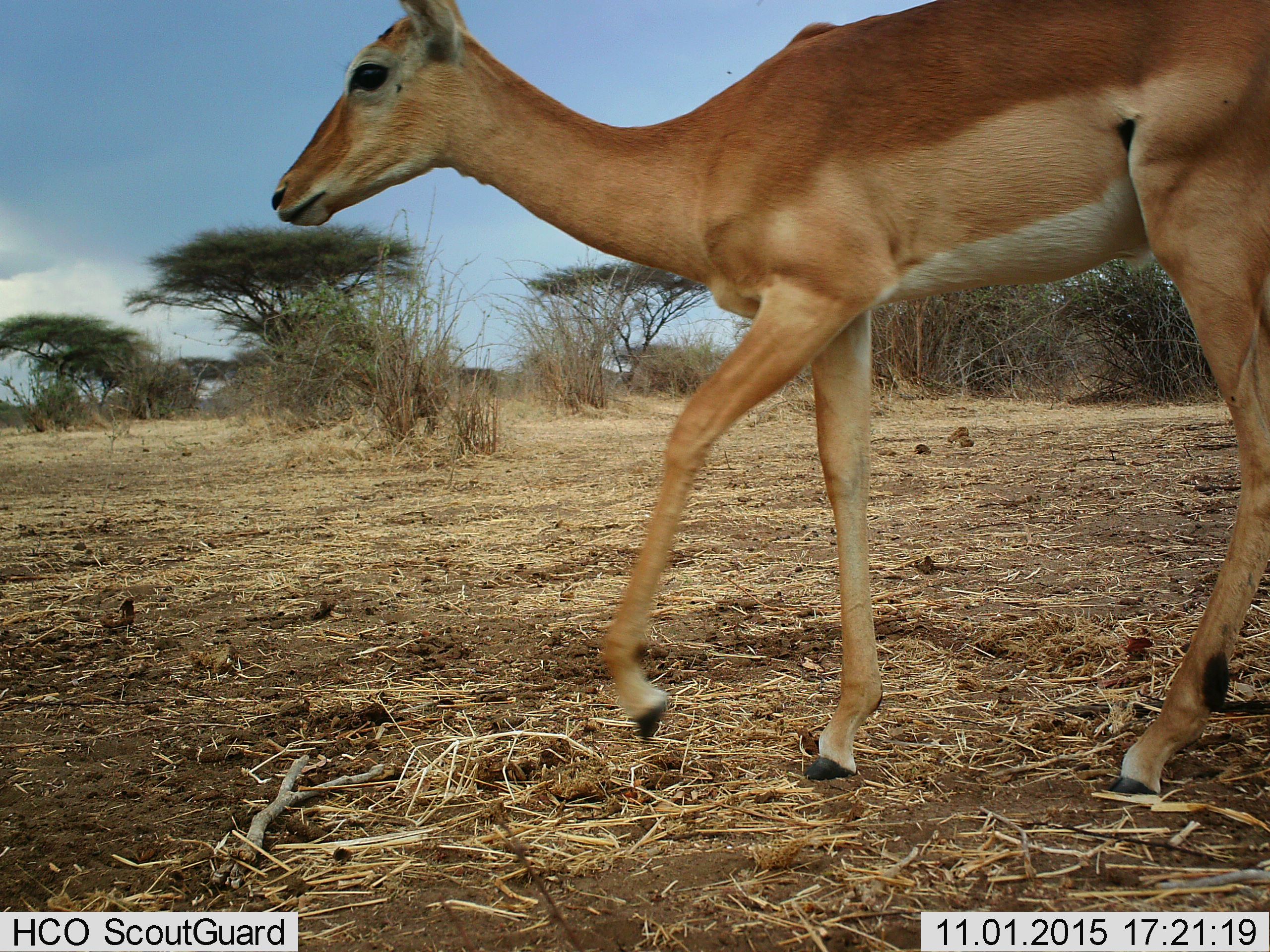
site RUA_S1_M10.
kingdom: Animalia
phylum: Chordata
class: Mammalia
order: Artiodactyla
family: Bovidae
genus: Aepyceros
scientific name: Aepyceros melampus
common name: impala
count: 1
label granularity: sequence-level